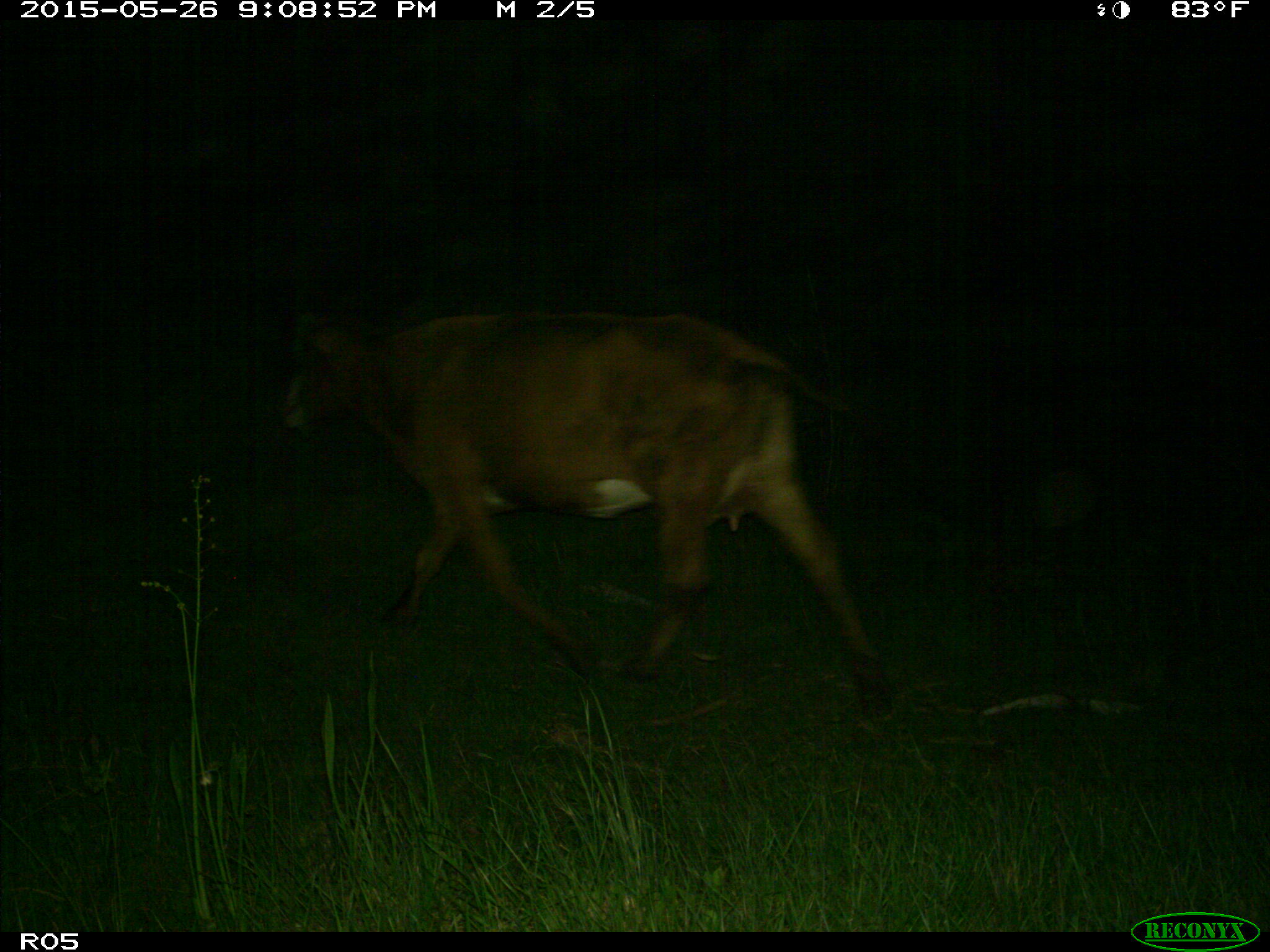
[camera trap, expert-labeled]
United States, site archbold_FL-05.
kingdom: Animalia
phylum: Chordata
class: Mammalia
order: Artiodactyla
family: Bovidae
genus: Bos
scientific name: Bos taurus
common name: domestic cow